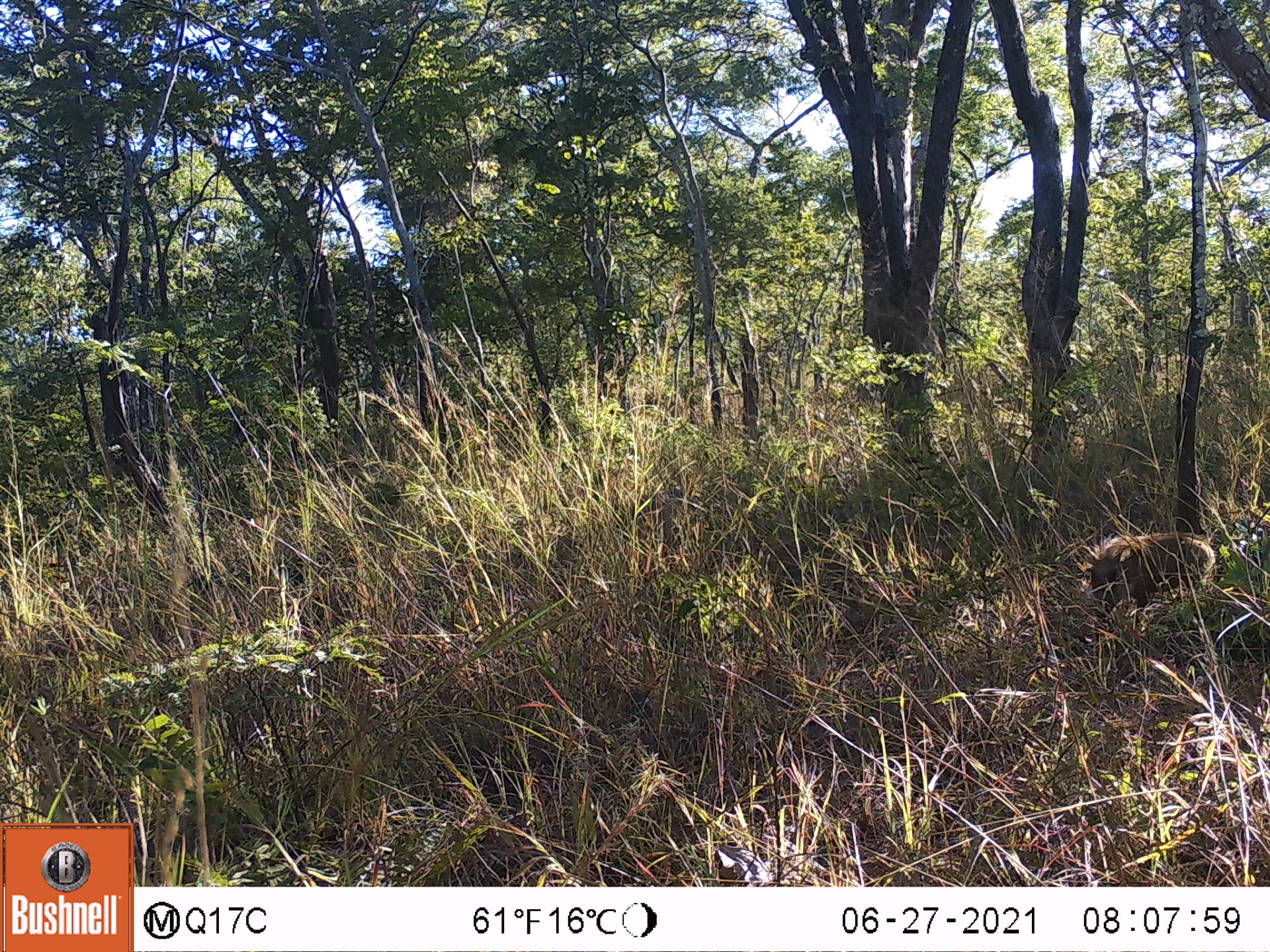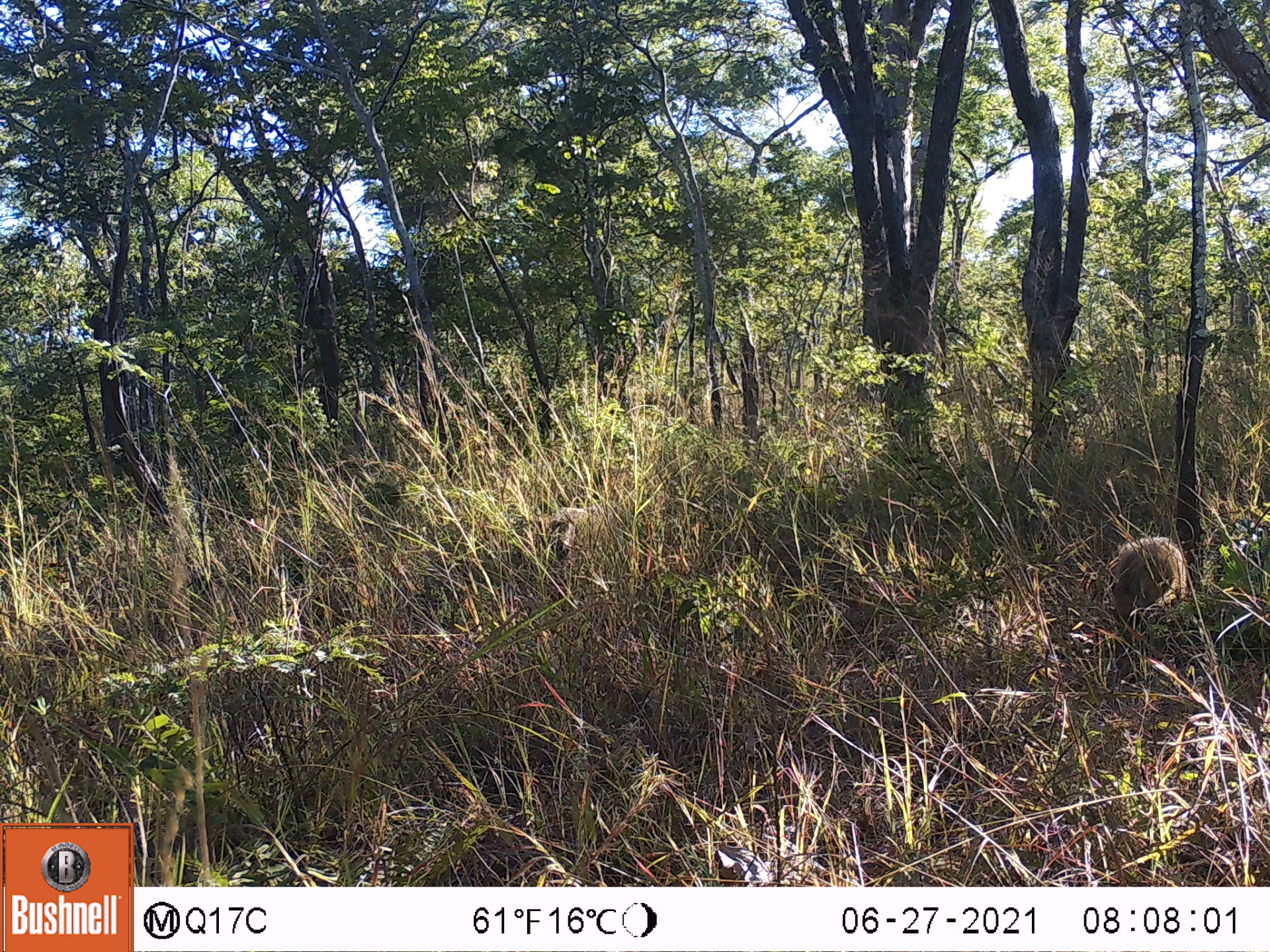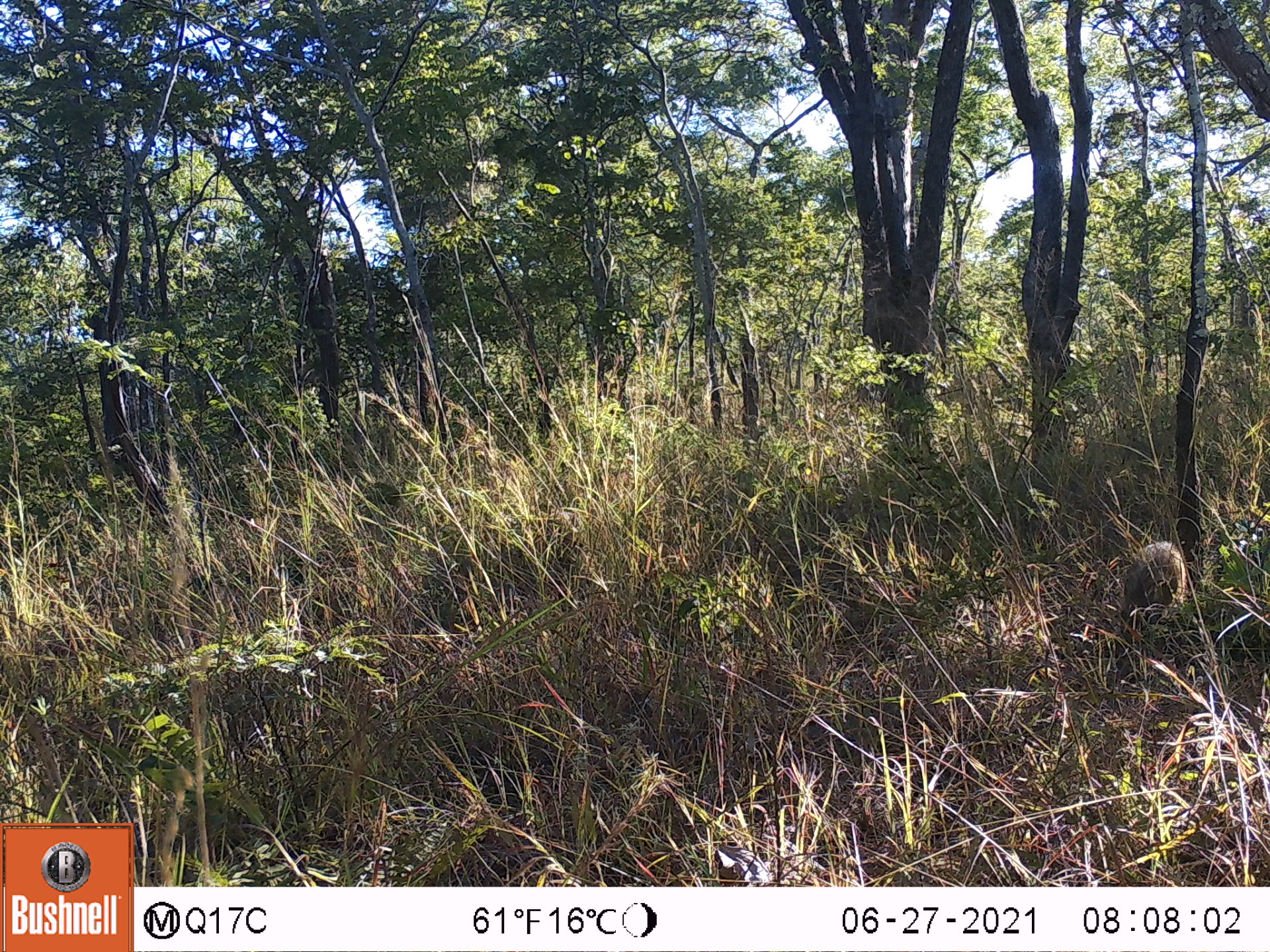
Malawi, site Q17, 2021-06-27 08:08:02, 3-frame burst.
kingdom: Animalia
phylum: Chordata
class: Mammalia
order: Artiodactyla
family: Suidae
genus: Phacochoerus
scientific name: Phacochoerus africanus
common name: common warthog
Common warthog (Phacochoerus africanus), count 1.